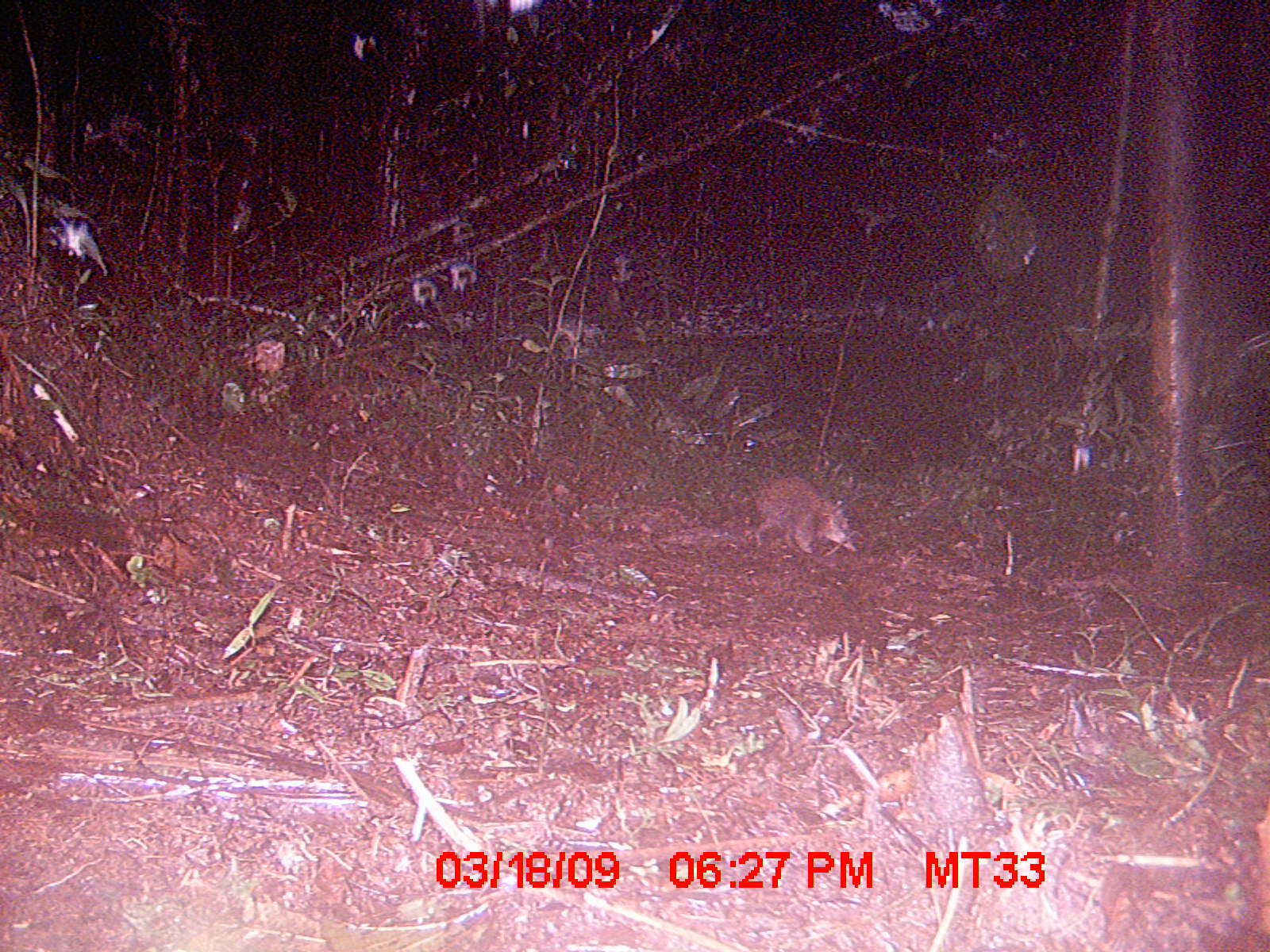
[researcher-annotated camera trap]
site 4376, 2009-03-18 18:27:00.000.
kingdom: Animalia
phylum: Chordata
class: Mammalia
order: Afrosoricida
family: Tenrecidae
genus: Setifer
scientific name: Setifer setosus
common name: greater hedgehog tenrec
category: setifer sp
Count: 1.